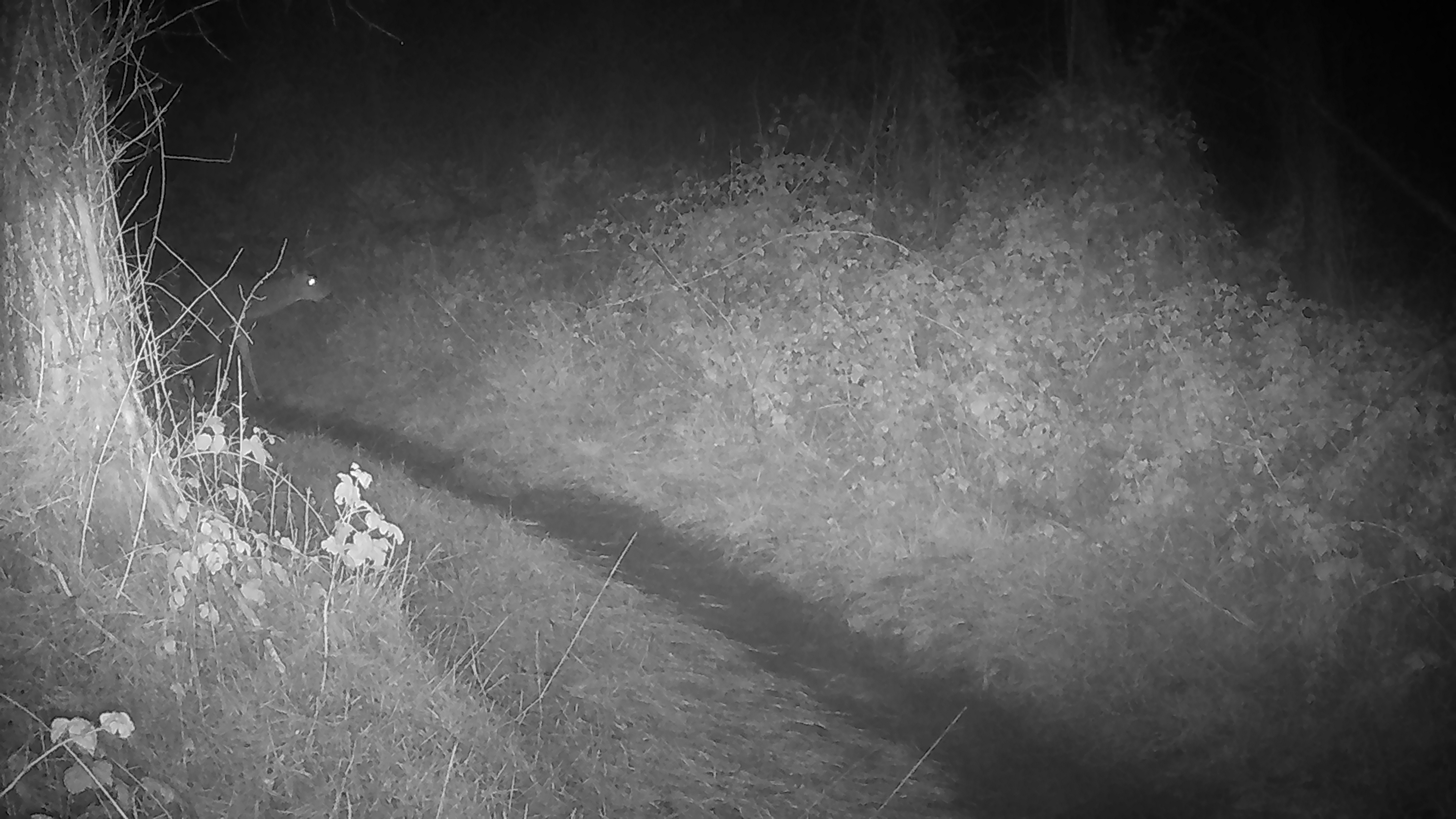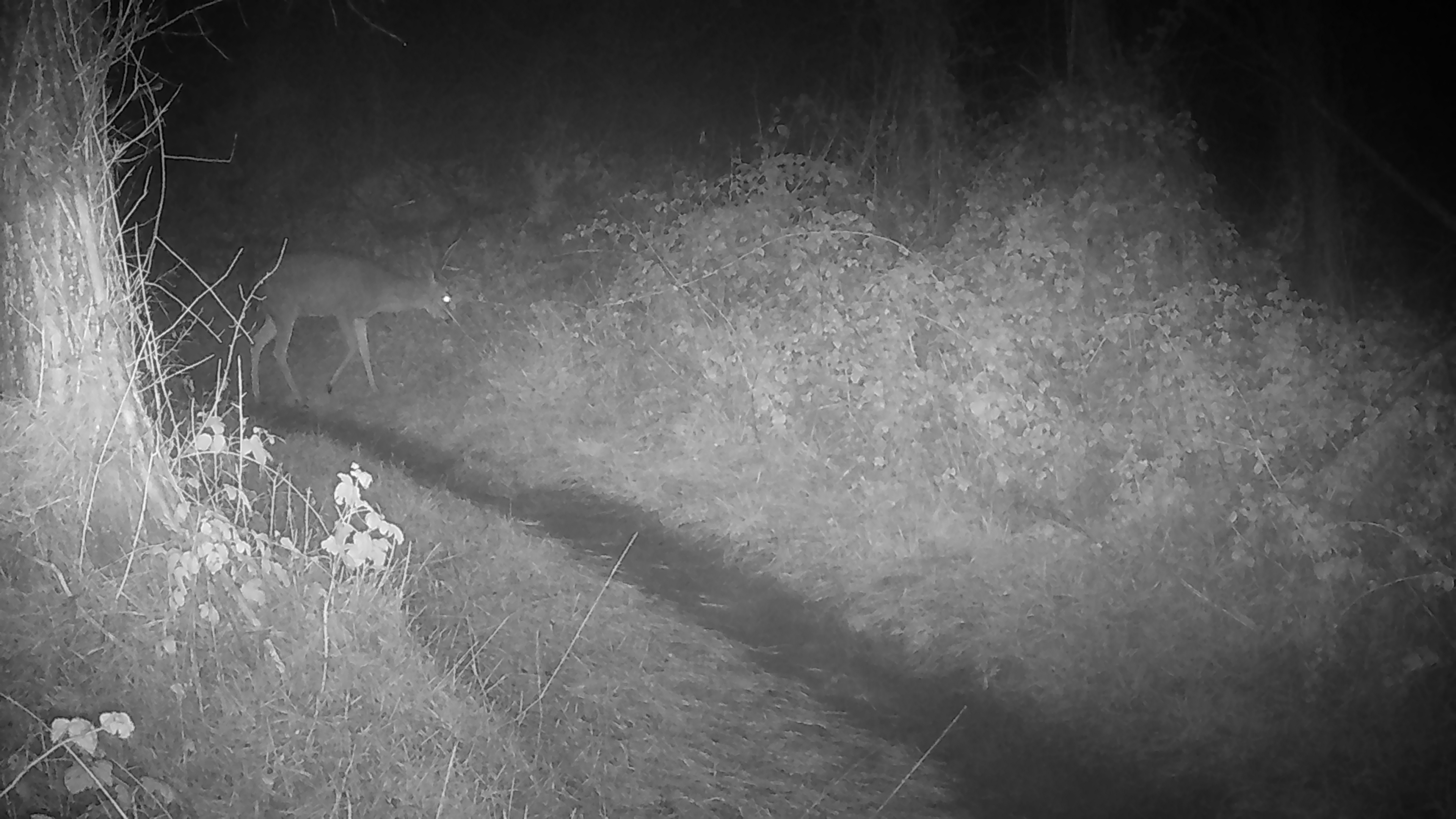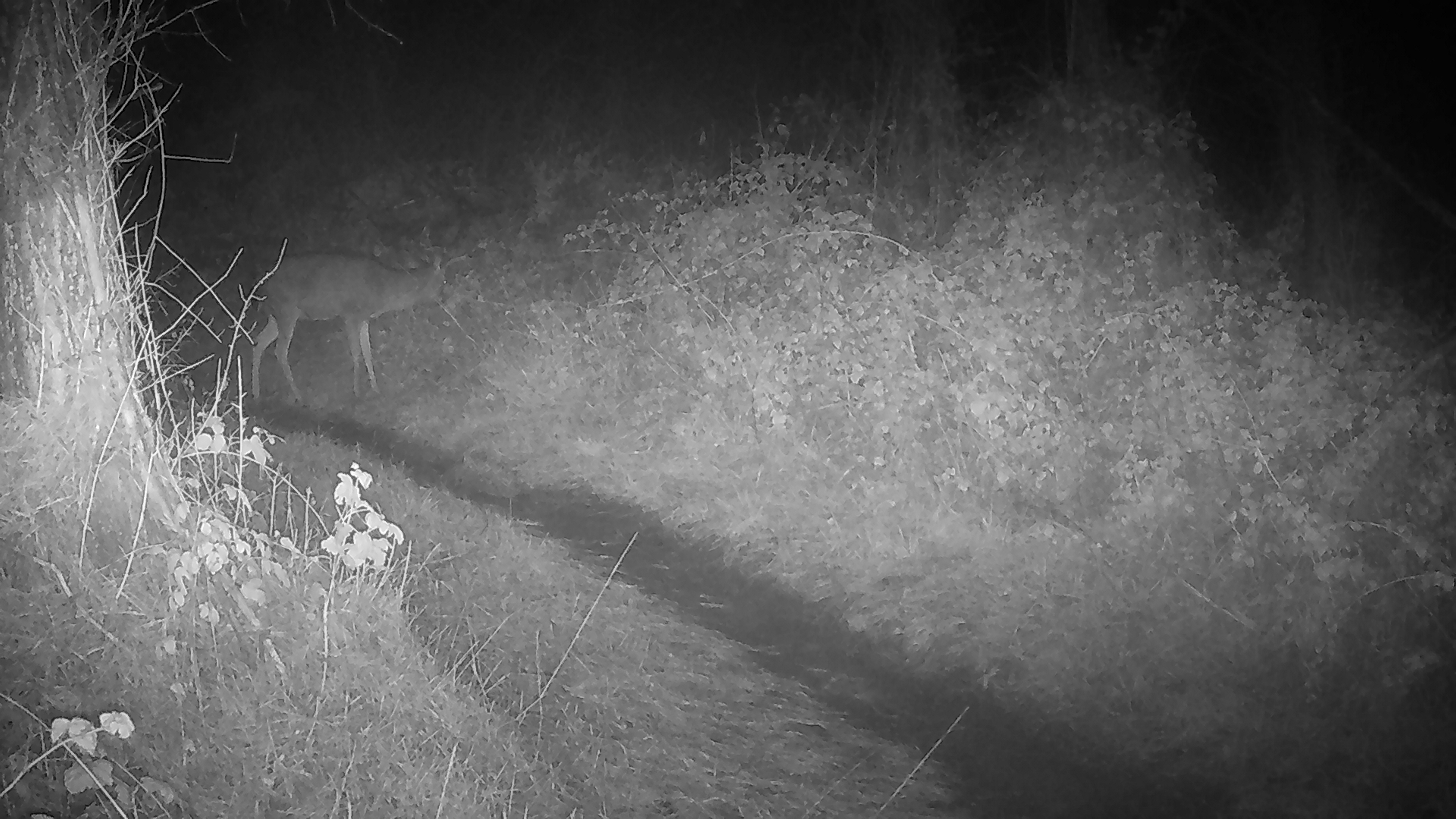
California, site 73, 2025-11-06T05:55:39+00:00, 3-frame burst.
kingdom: Animalia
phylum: Chordata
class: Mammalia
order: Artiodactyla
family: Cervidae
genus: Odocoileus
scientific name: Odocoileus hemionus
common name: mule deer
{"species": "mule deer (Odocoileus hemionus)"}